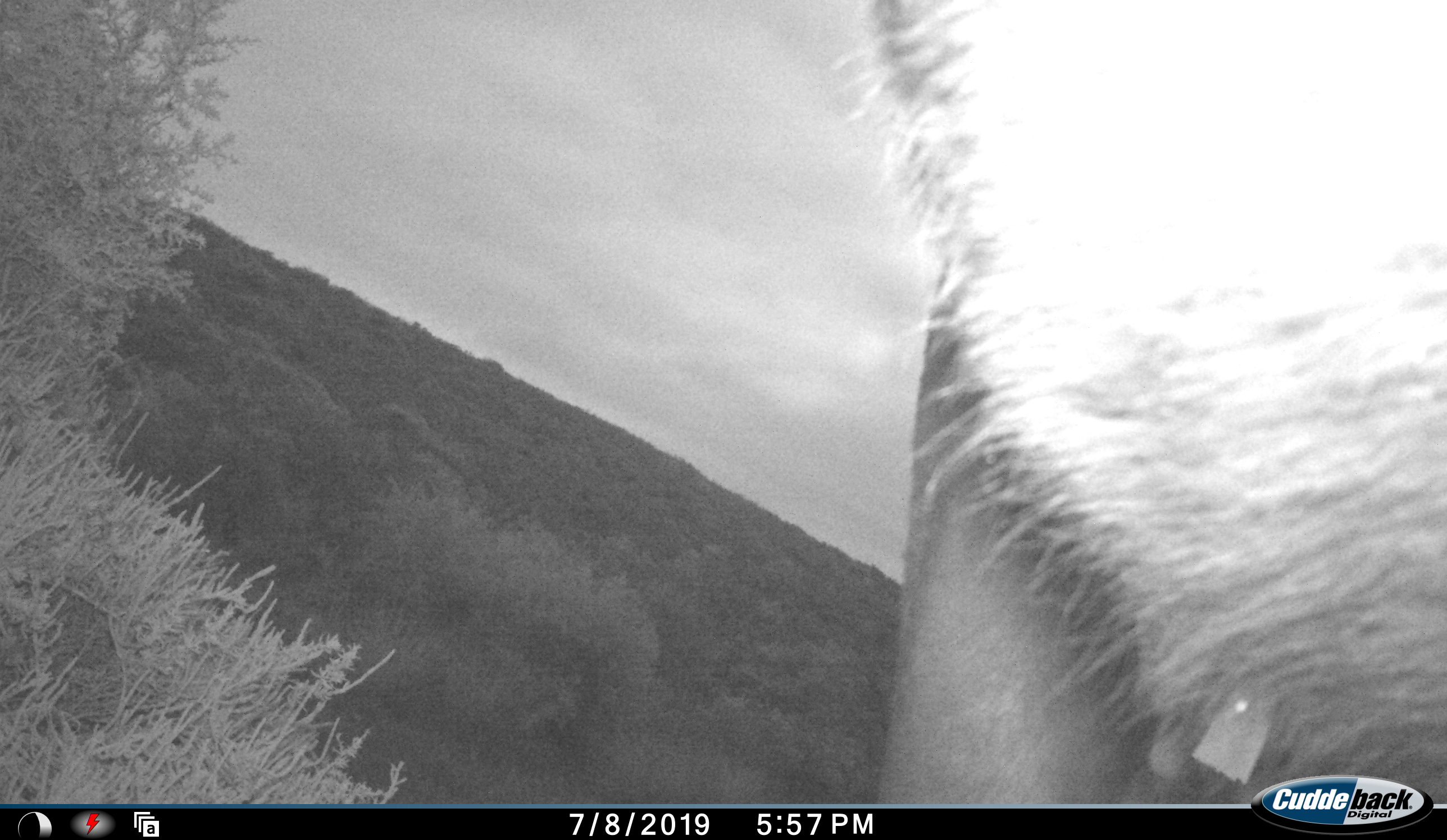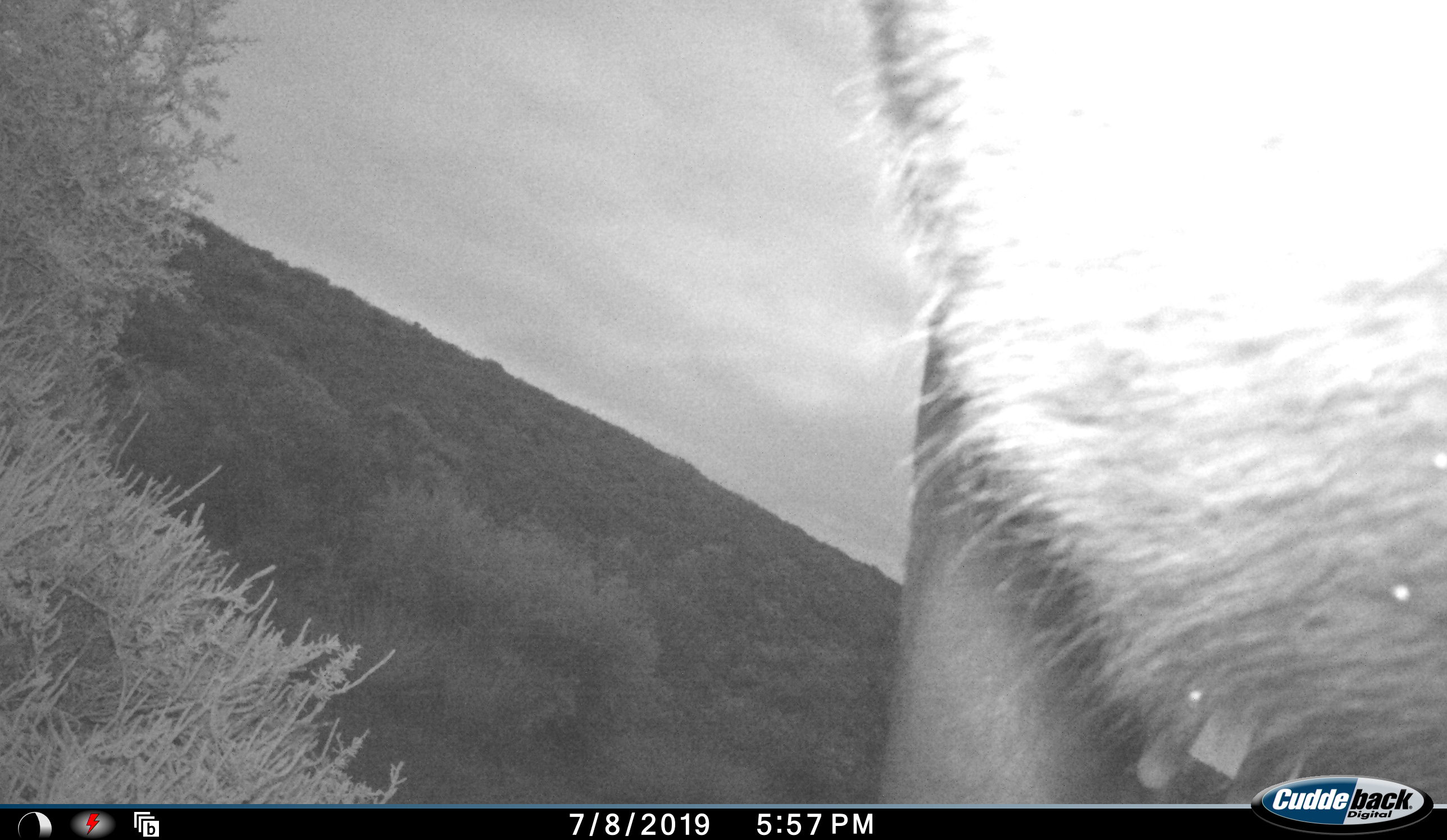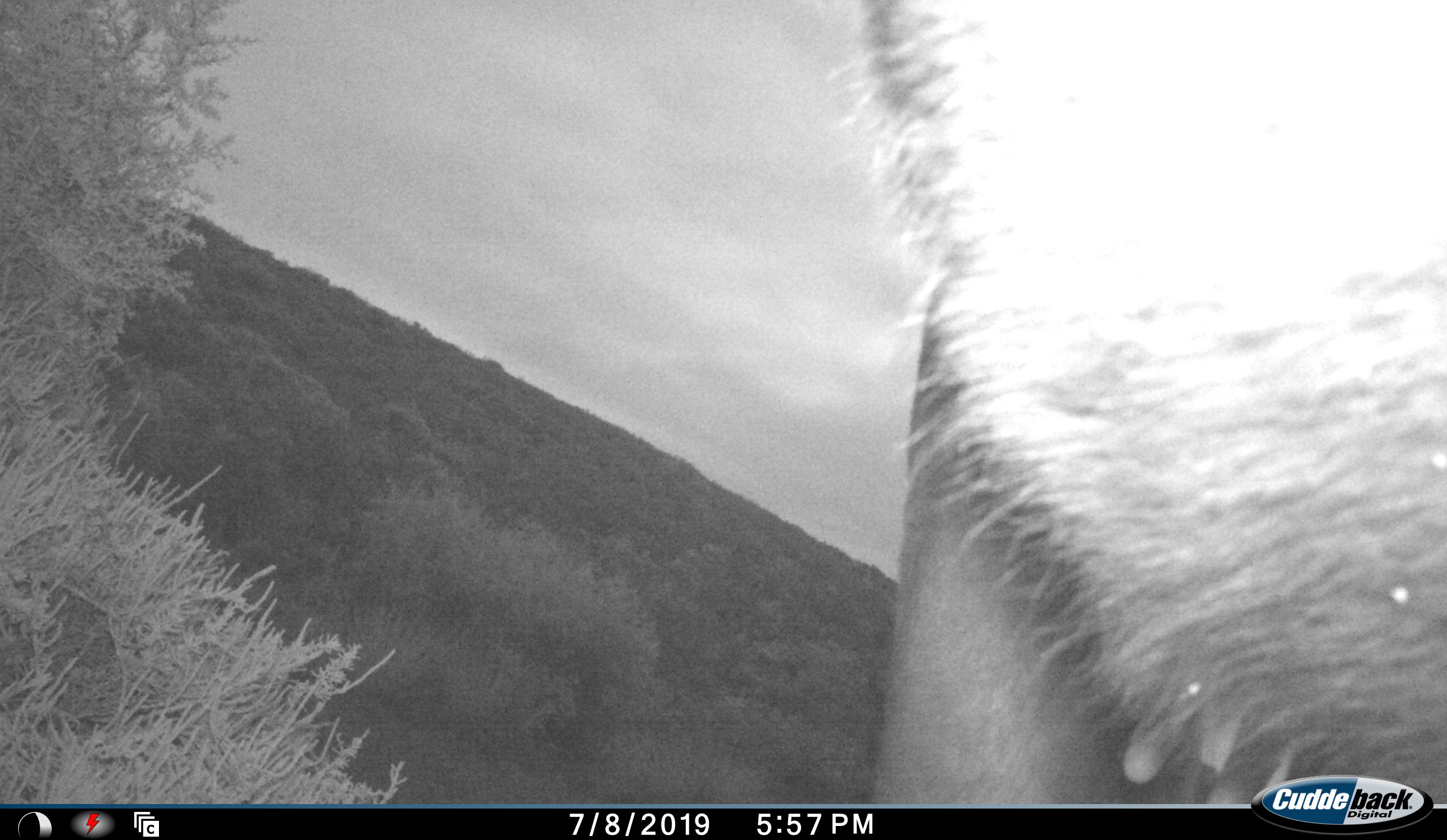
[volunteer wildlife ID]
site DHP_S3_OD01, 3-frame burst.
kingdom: Animalia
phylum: Chordata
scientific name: Vertebrata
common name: domestic animal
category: domesticanimal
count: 1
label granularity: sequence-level